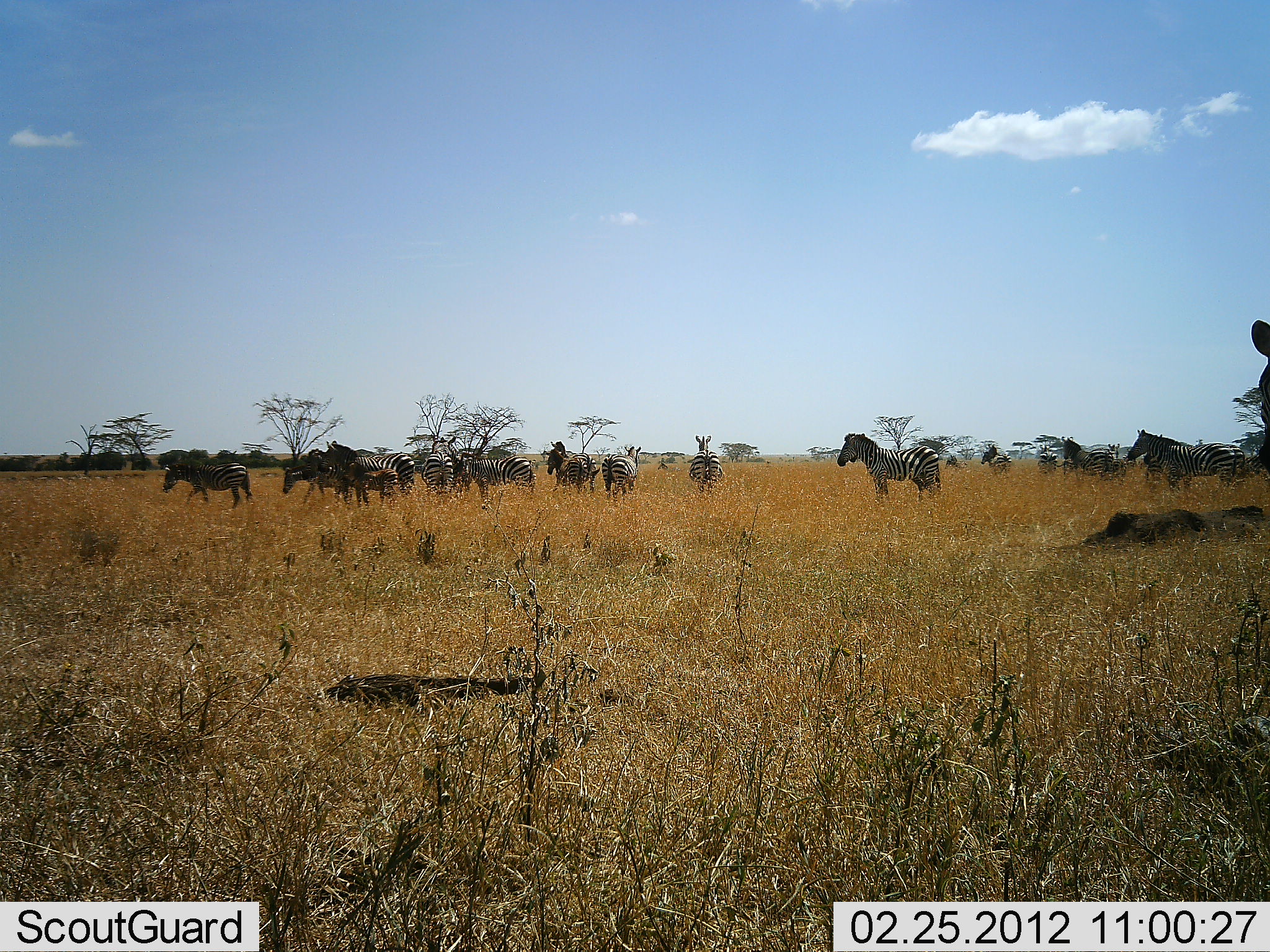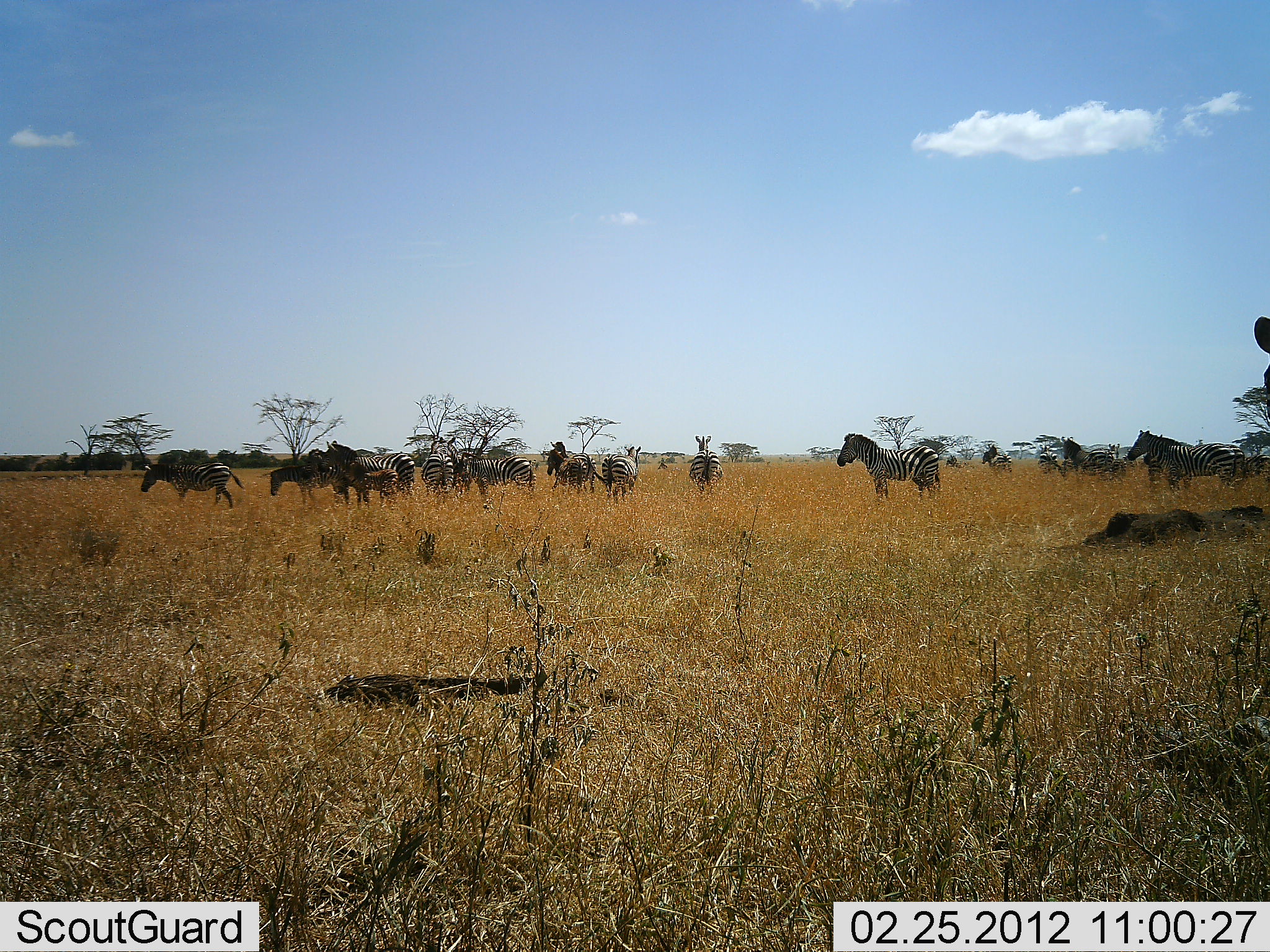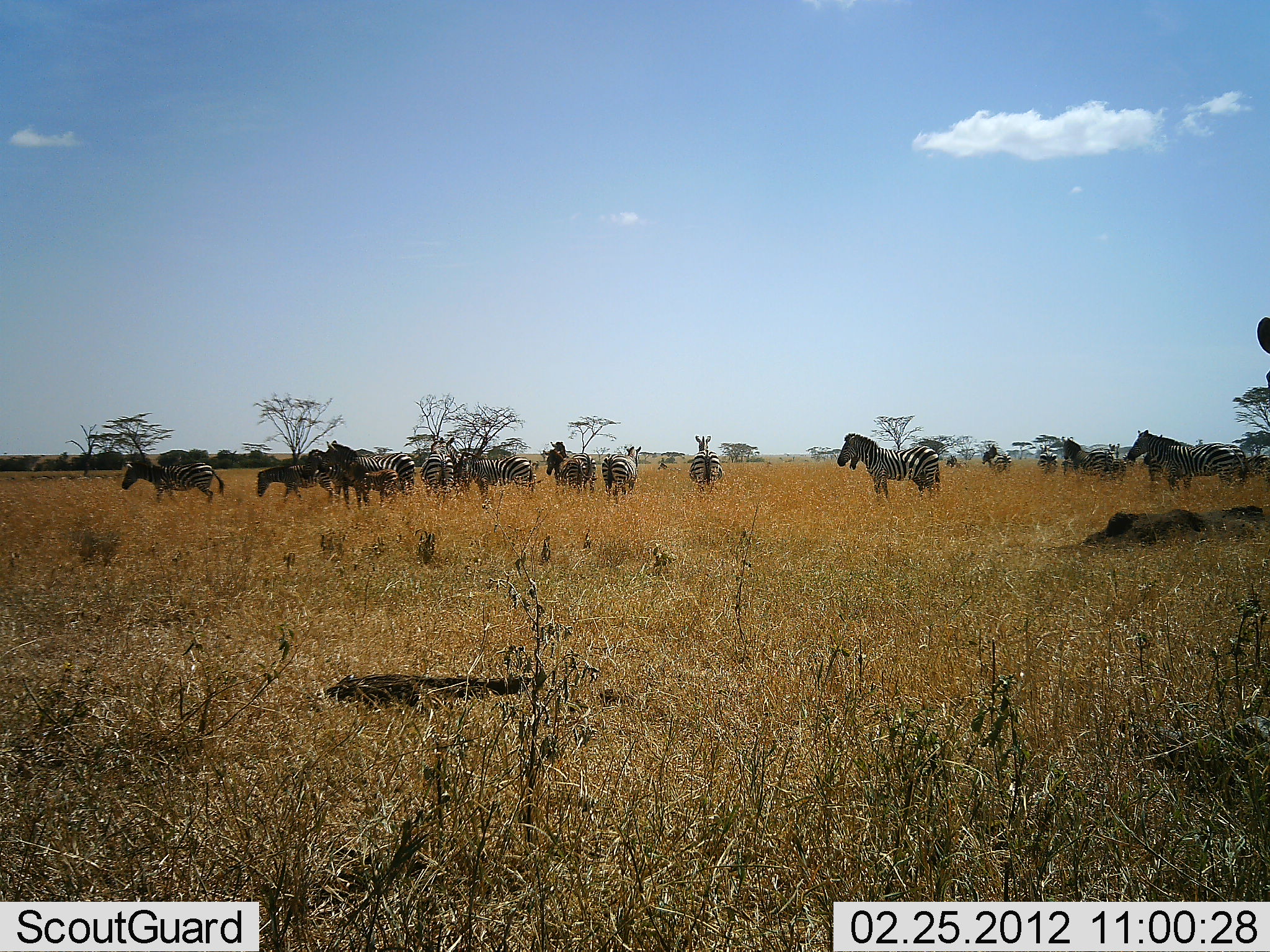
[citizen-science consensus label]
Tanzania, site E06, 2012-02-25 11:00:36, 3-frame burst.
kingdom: Animalia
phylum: Chordata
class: Mammalia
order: Perissodactyla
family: Equidae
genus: Equus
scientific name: Equus quagga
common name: plains zebra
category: zebra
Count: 11-50.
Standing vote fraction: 90%.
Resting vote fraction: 3%.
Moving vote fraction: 52%.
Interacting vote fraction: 13%.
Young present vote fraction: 16%.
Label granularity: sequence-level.